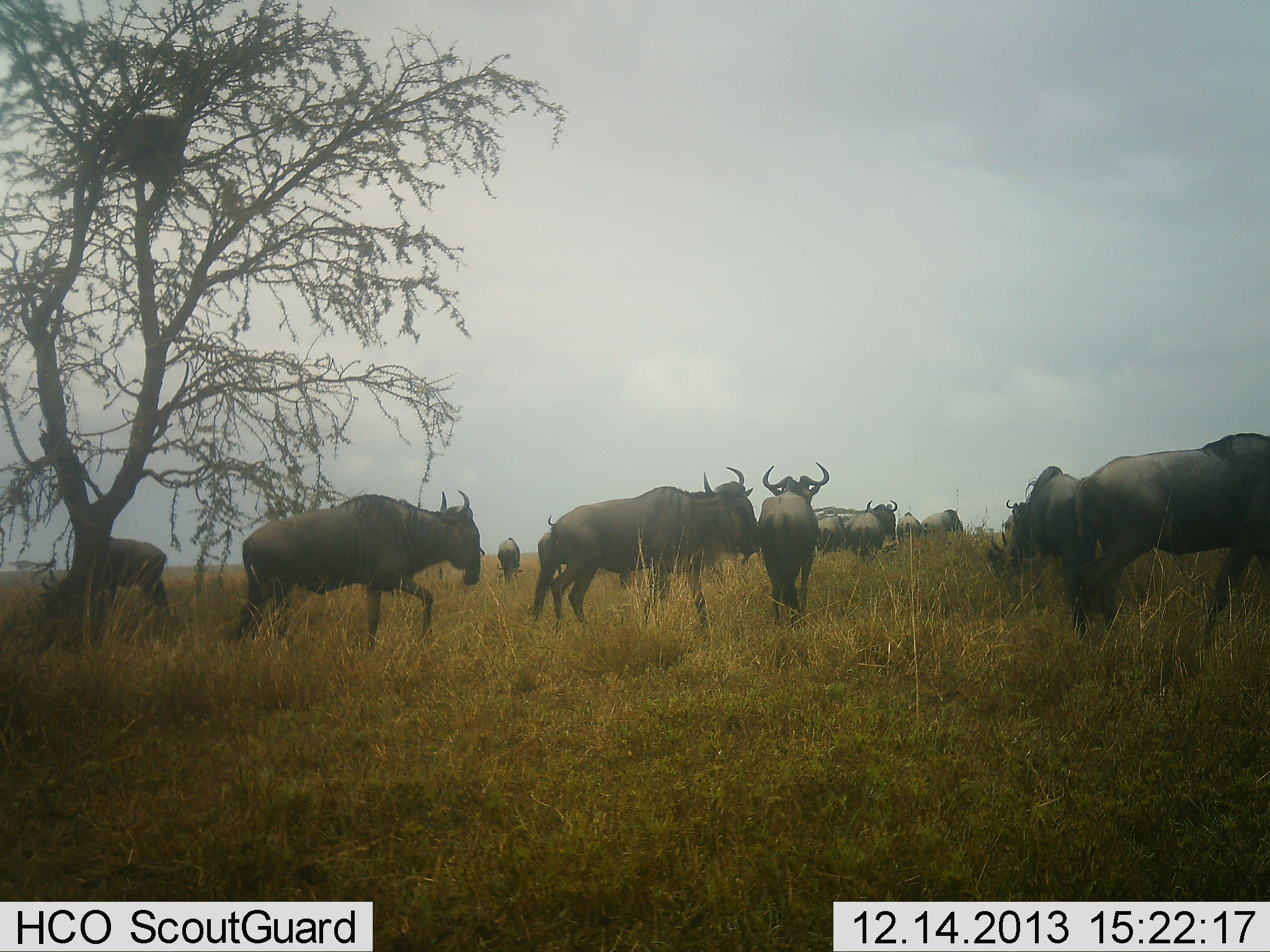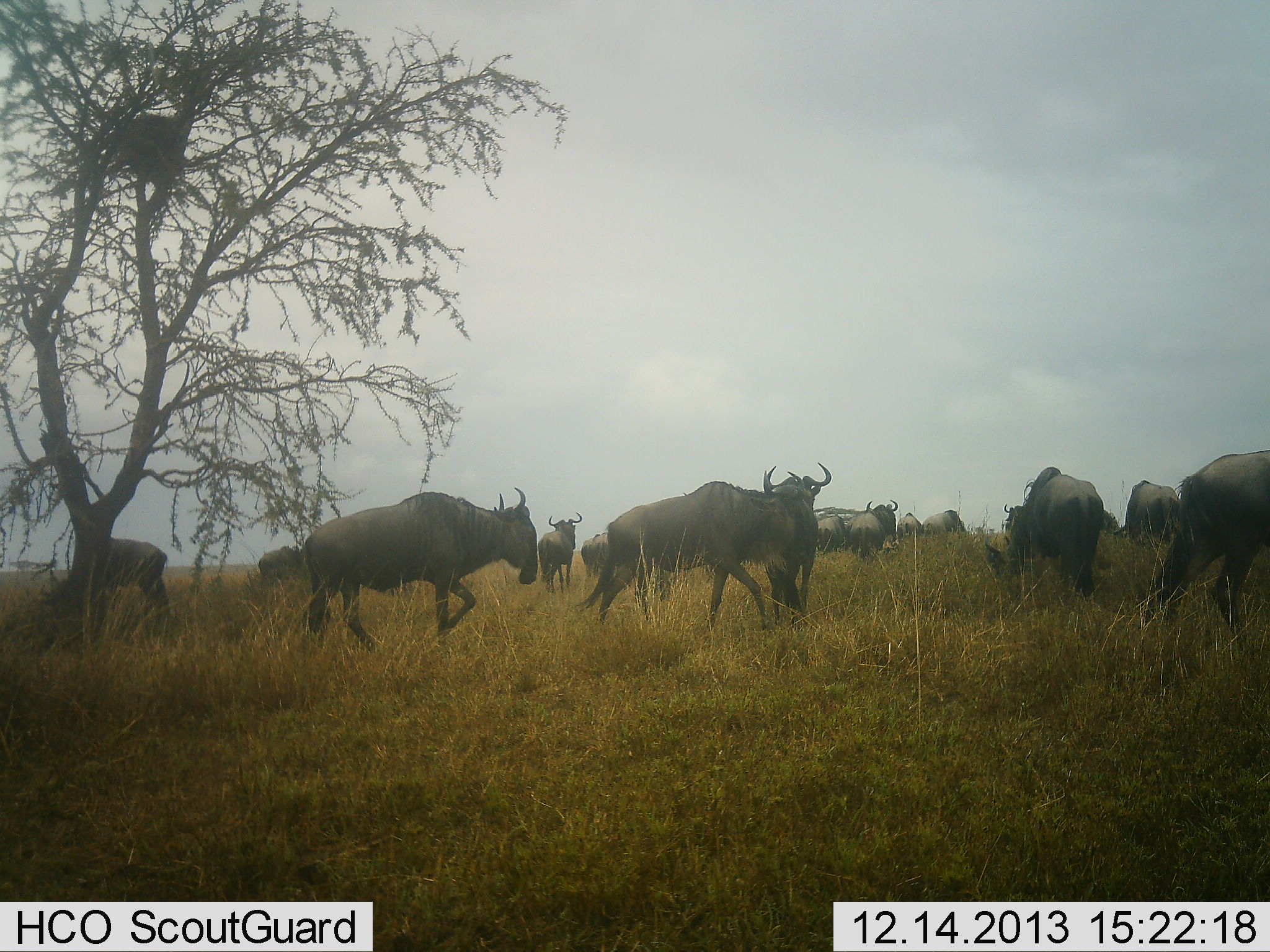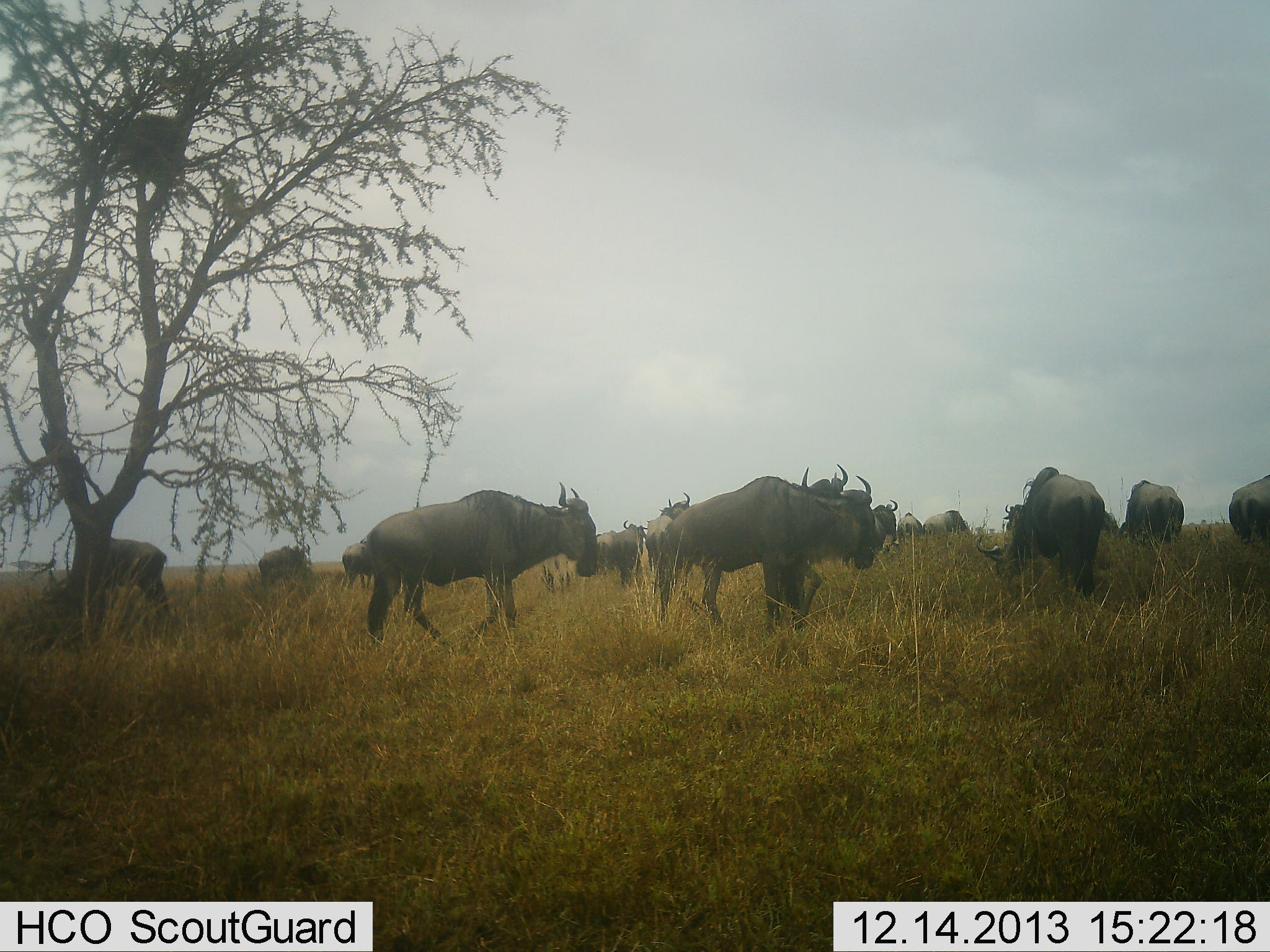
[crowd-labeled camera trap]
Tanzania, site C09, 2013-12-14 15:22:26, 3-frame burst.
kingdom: Animalia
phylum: Chordata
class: Mammalia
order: Artiodactyla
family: Bovidae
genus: Connochaetes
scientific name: Connochaetes taurinus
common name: blue wildebeest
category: wildebeest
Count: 11-50.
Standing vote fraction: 40%.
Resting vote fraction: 0%.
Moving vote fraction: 80%.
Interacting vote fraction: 0%.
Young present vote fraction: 0%.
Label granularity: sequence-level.